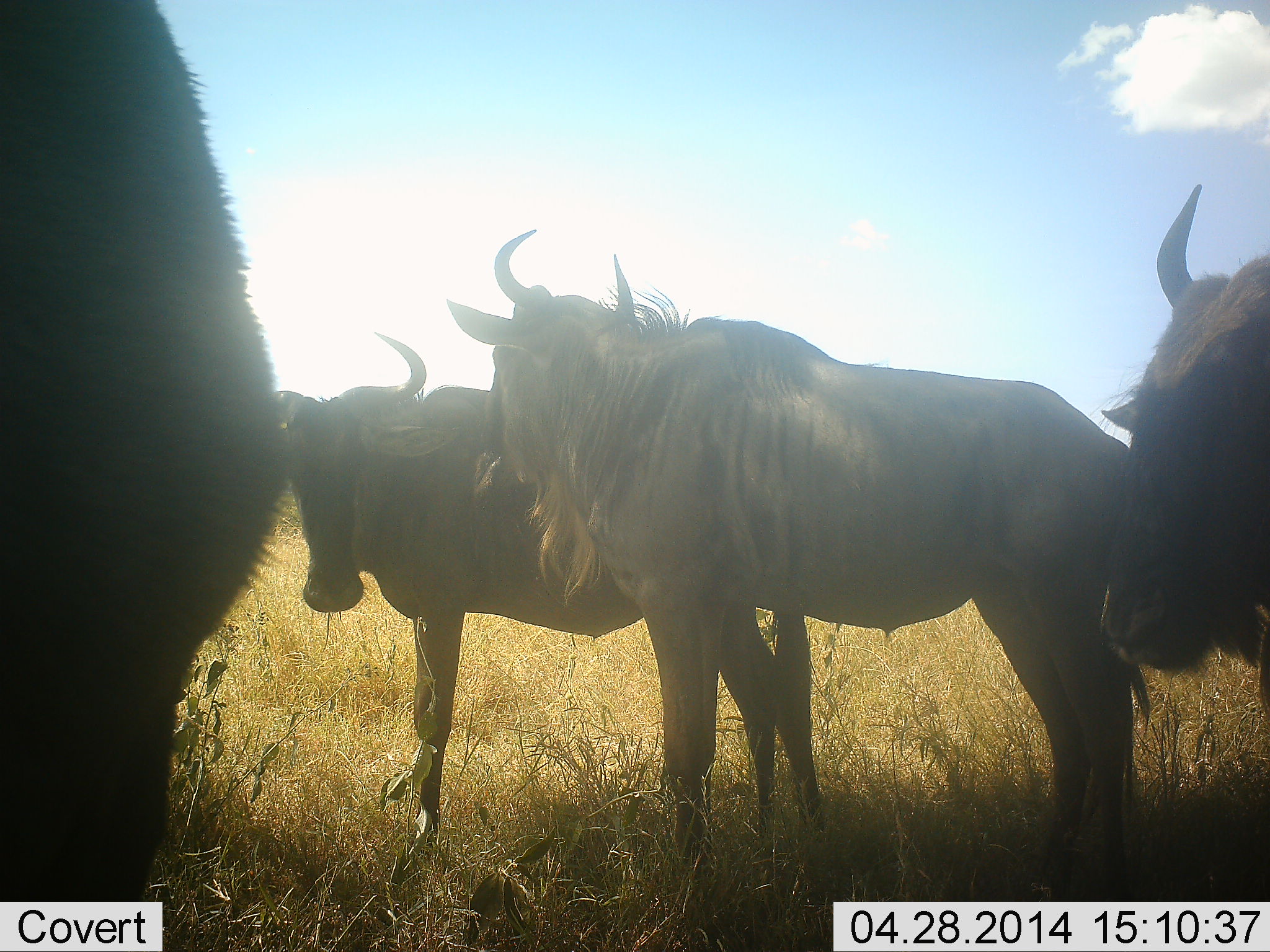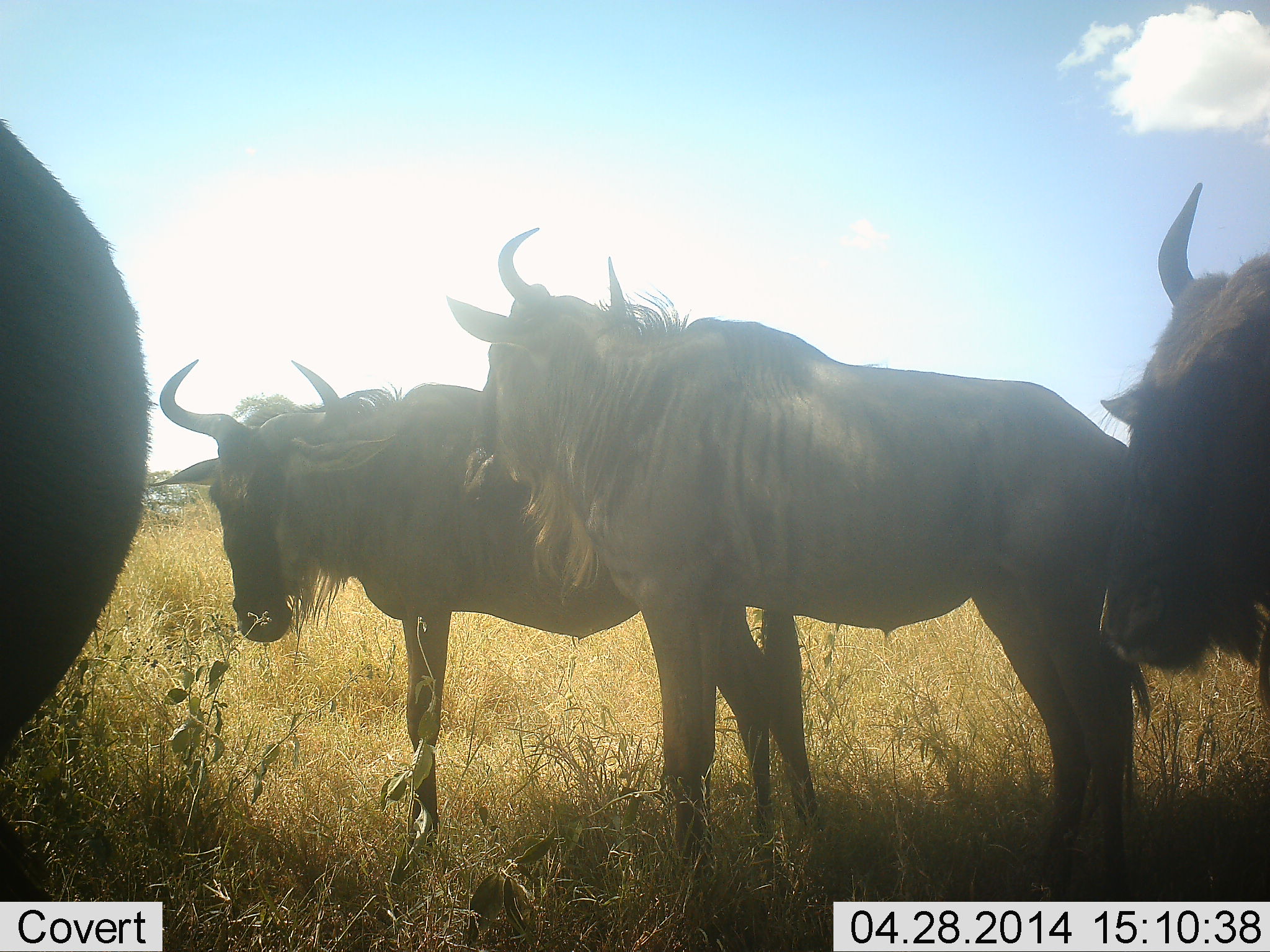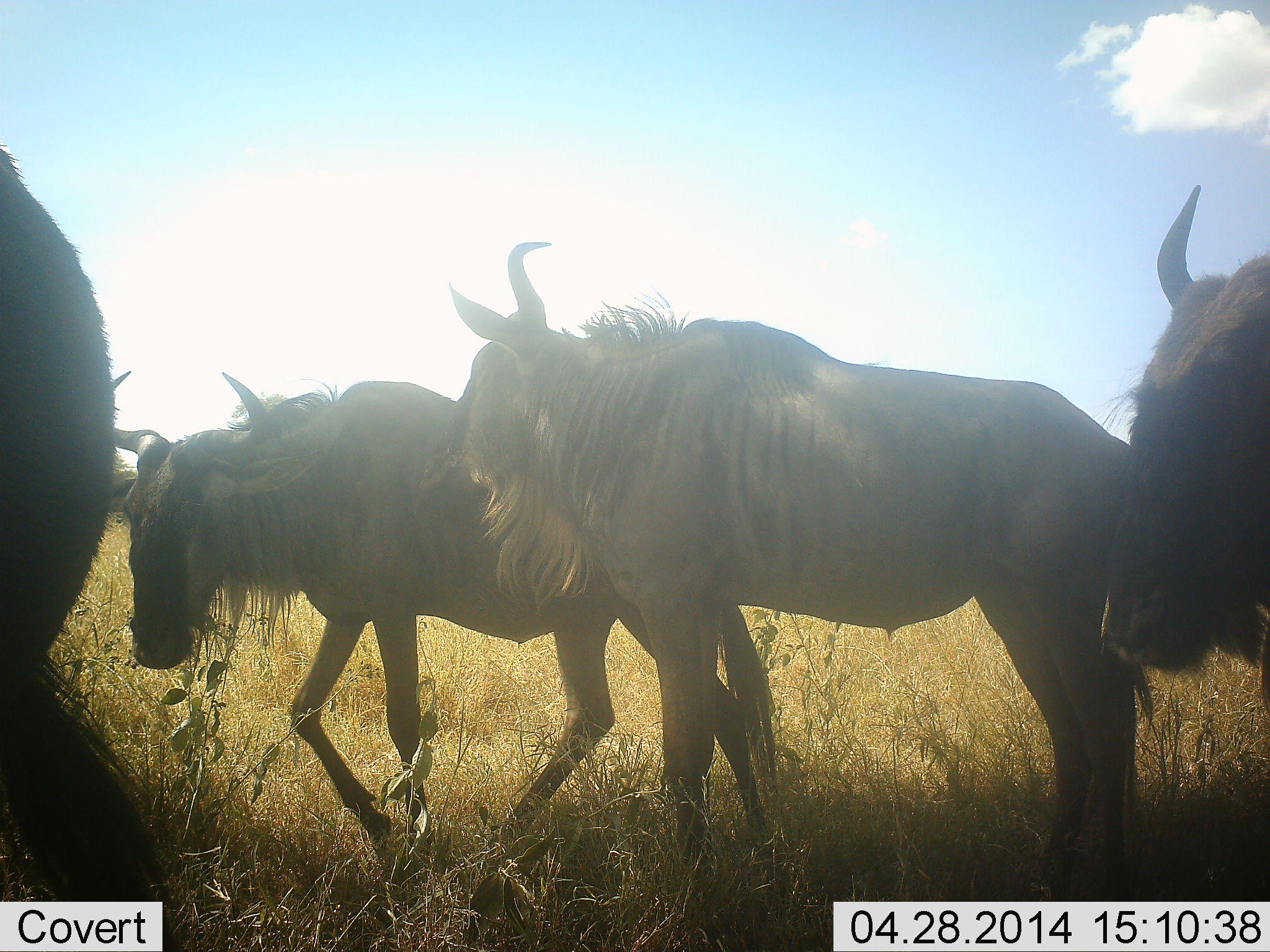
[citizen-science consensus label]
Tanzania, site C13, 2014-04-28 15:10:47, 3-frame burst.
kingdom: Animalia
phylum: Chordata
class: Mammalia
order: Artiodactyla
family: Bovidae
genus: Connochaetes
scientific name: Connochaetes taurinus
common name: blue wildebeest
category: wildebeest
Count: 4.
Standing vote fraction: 80%.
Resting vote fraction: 0%.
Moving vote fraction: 30%.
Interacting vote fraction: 10%.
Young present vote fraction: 0%.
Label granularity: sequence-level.